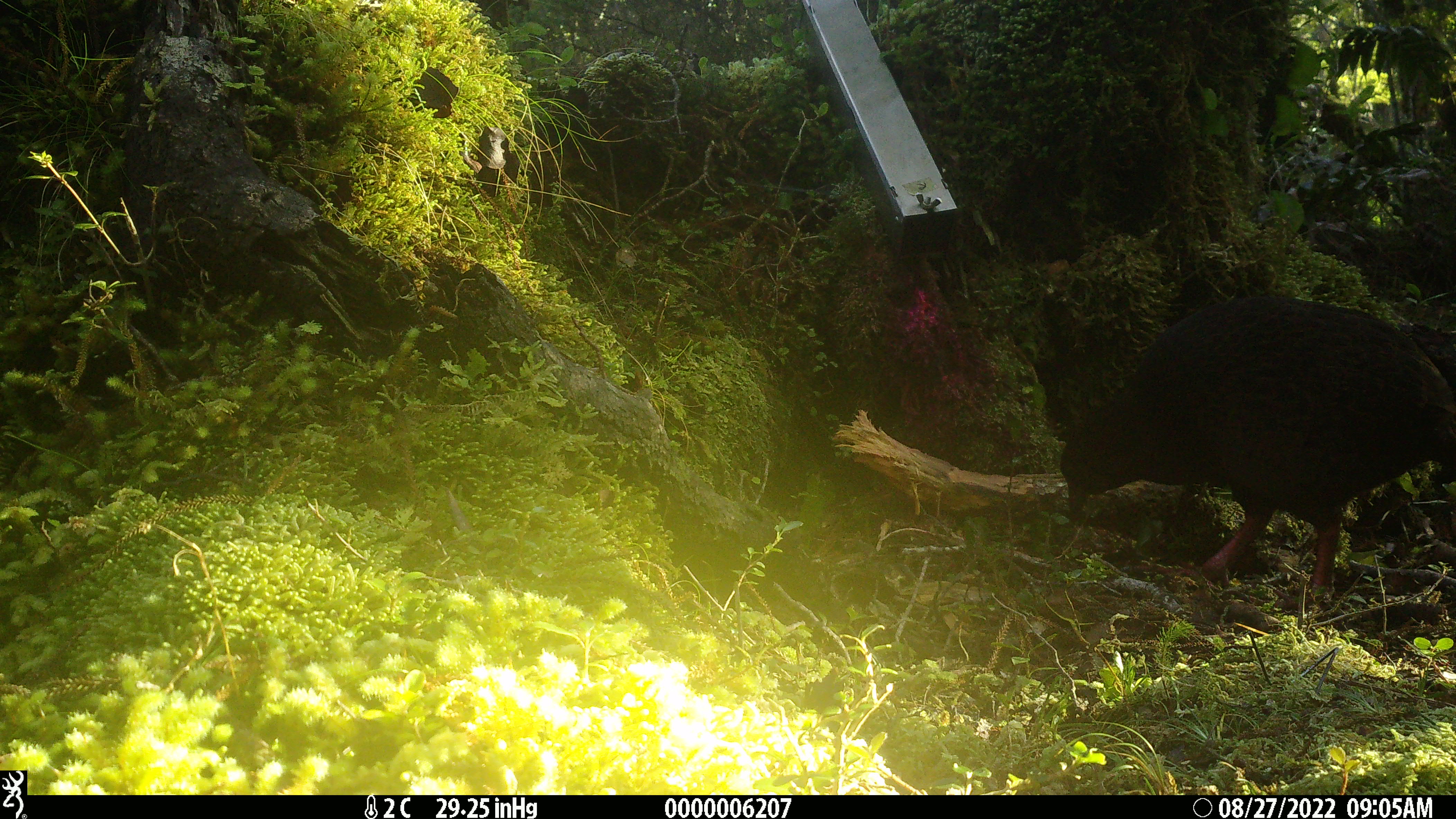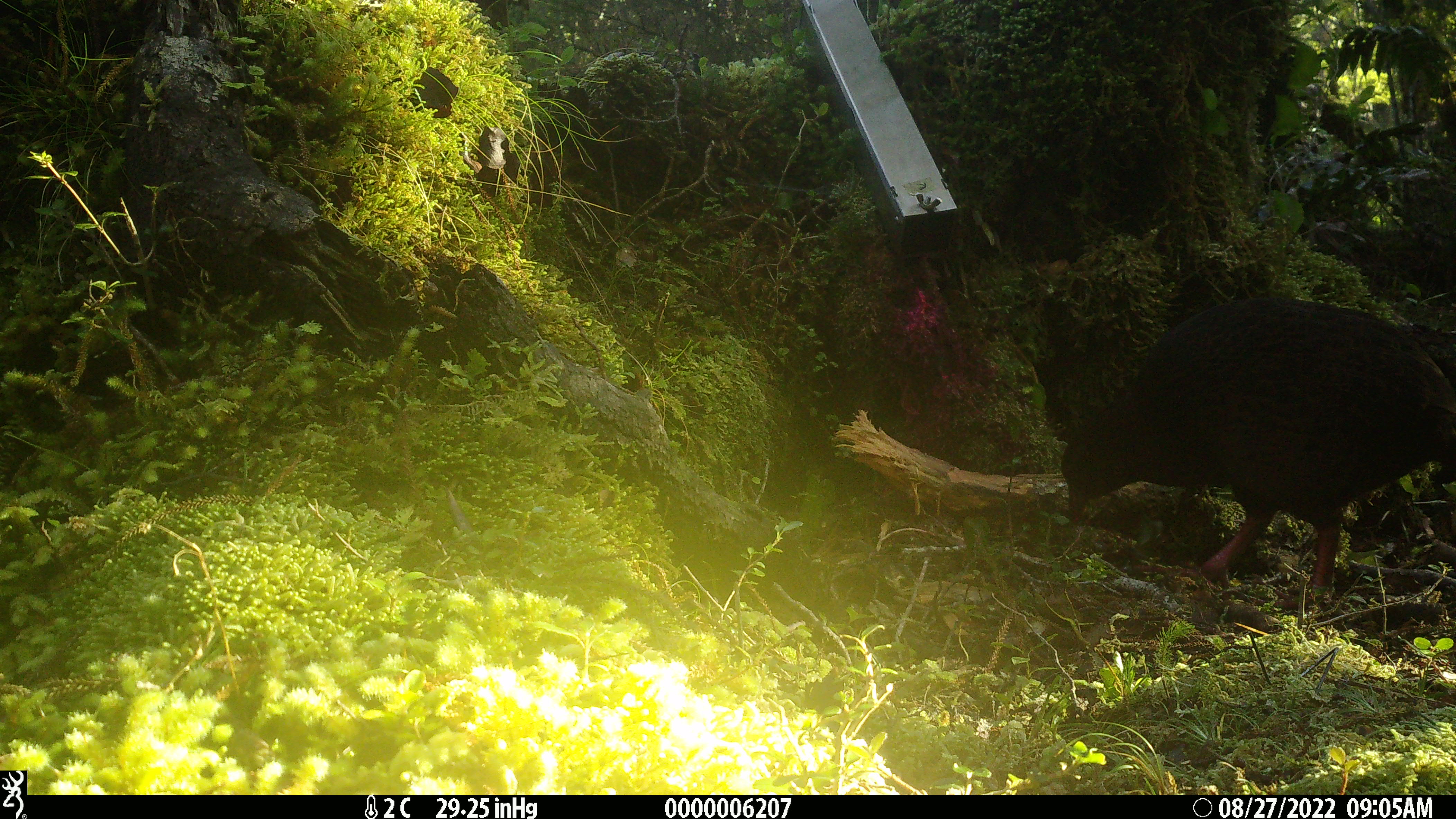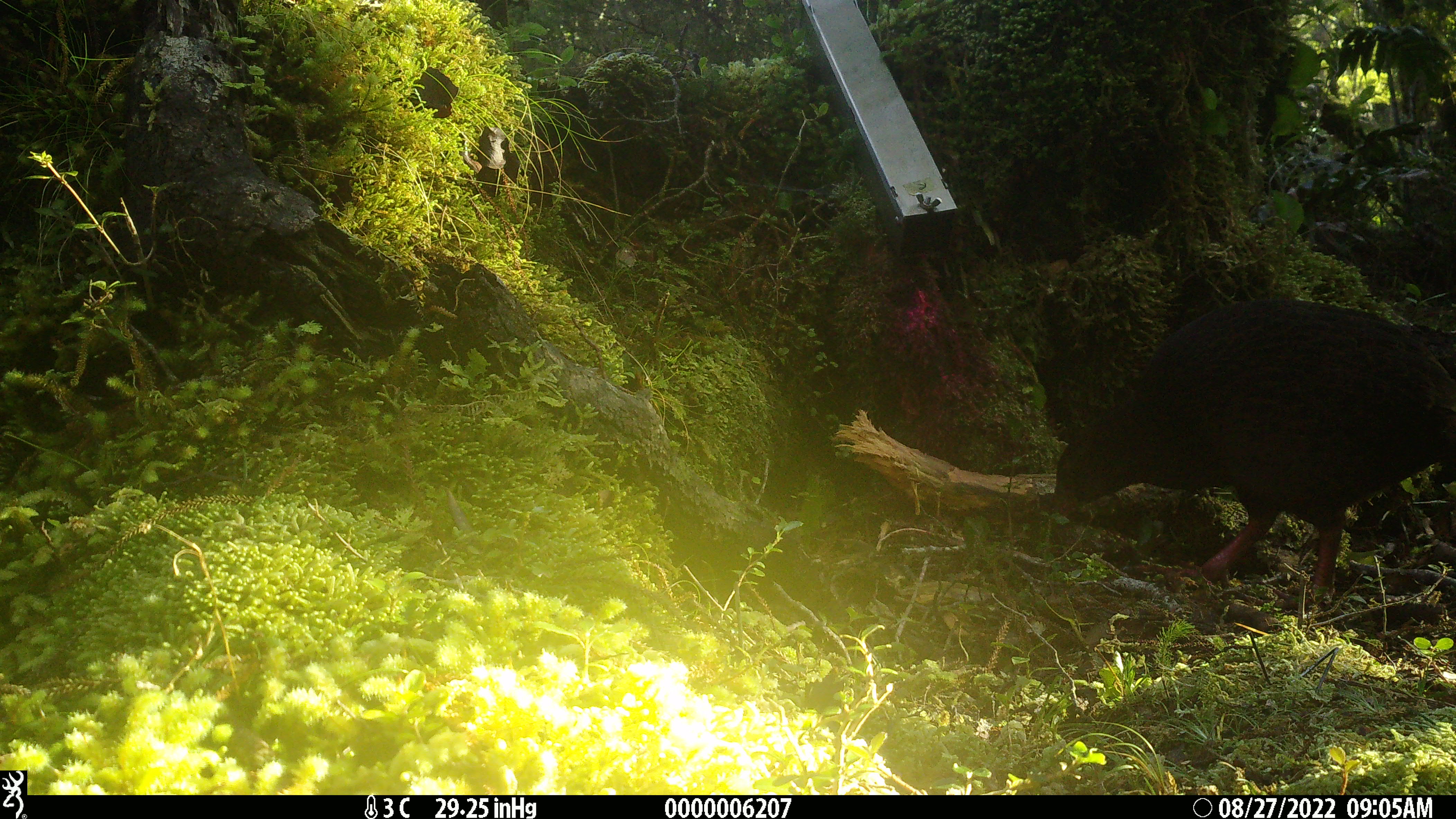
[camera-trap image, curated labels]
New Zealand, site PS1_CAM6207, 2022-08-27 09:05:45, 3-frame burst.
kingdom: Animalia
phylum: Chordata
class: Aves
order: Gruiformes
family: Rallidae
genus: Gallirallus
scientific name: Gallirallus australis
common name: weka